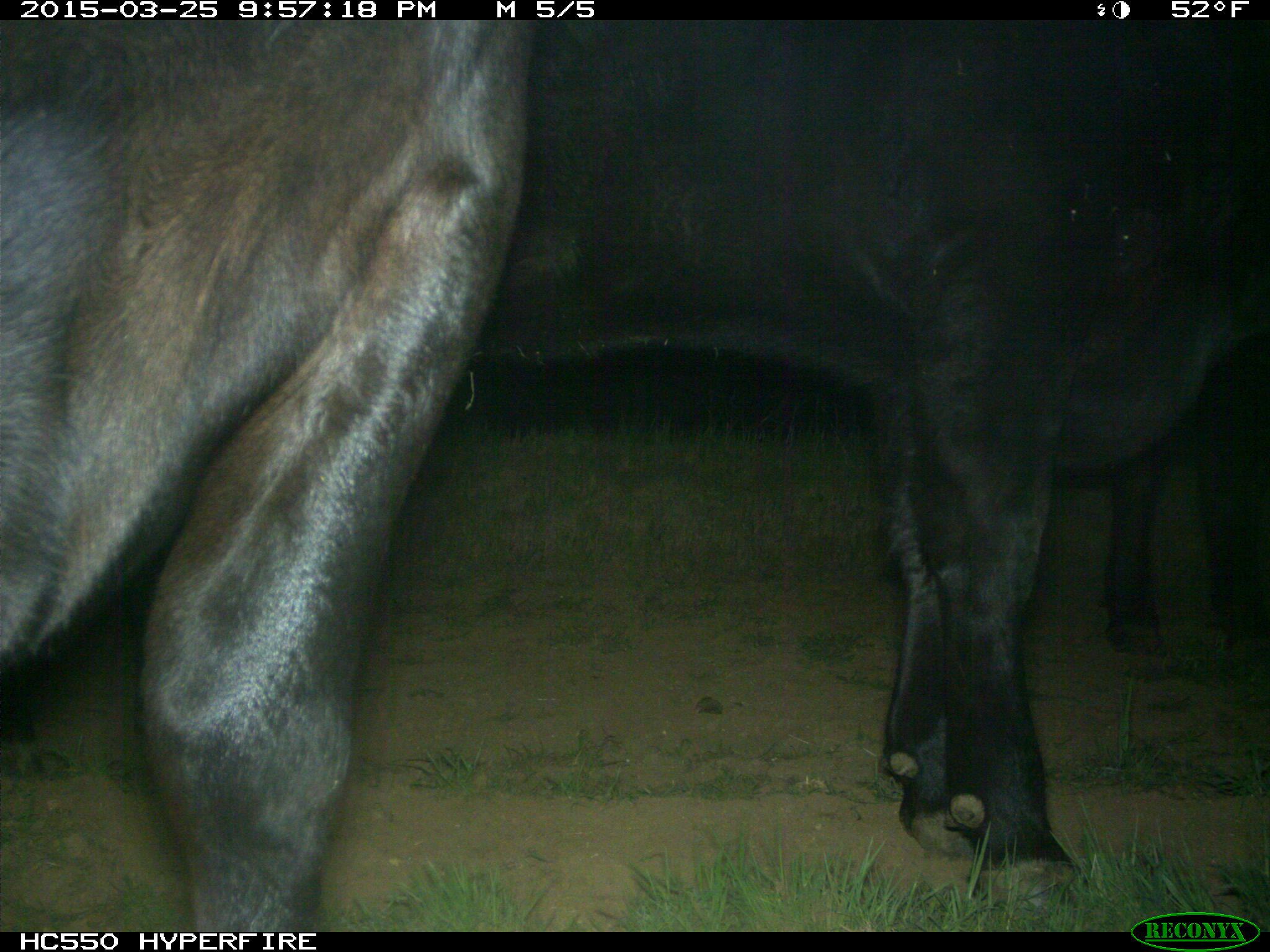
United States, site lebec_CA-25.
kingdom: Animalia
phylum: Chordata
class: Mammalia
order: Artiodactyla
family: Bovidae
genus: Bos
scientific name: Bos taurus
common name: domestic cow